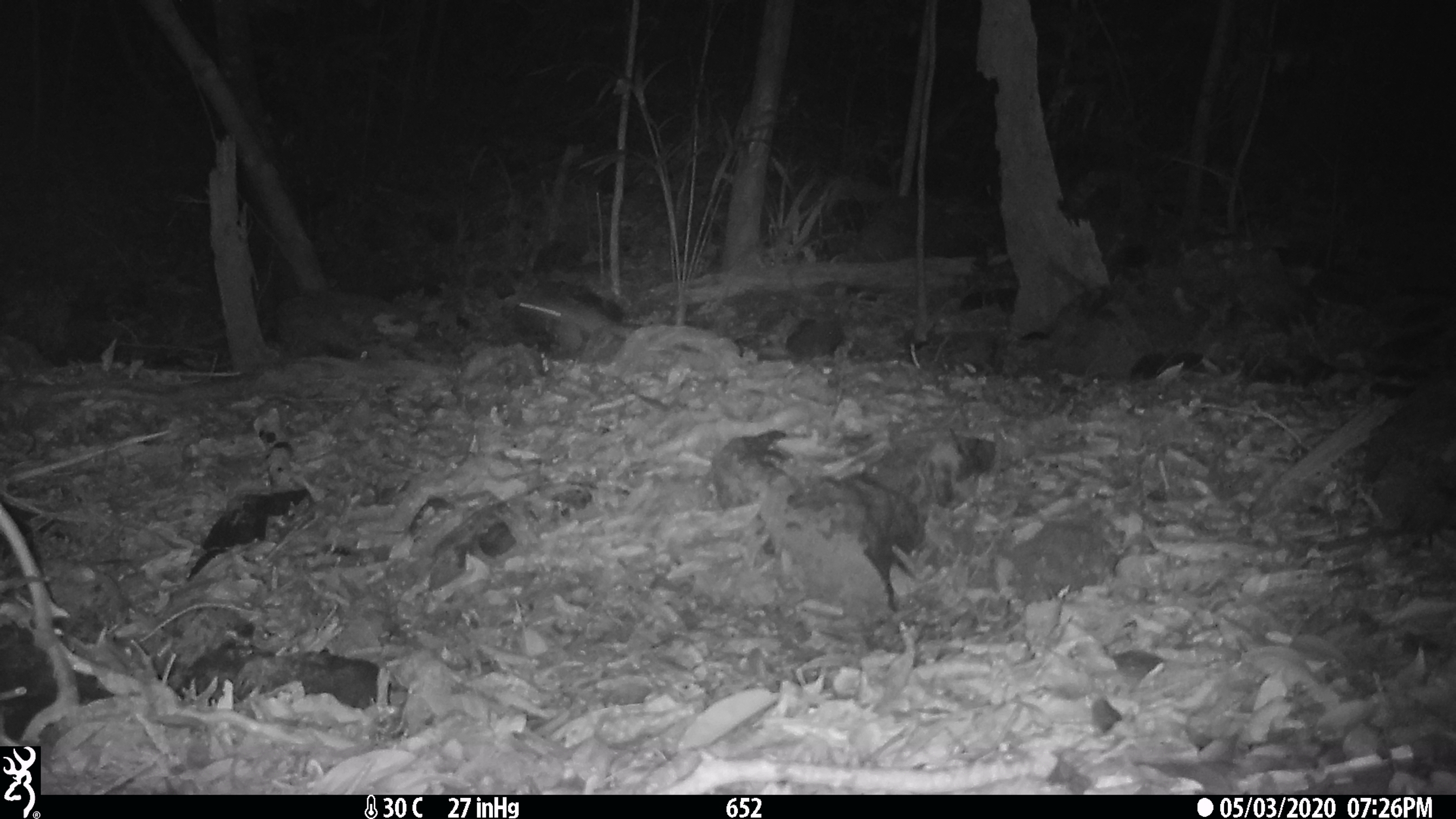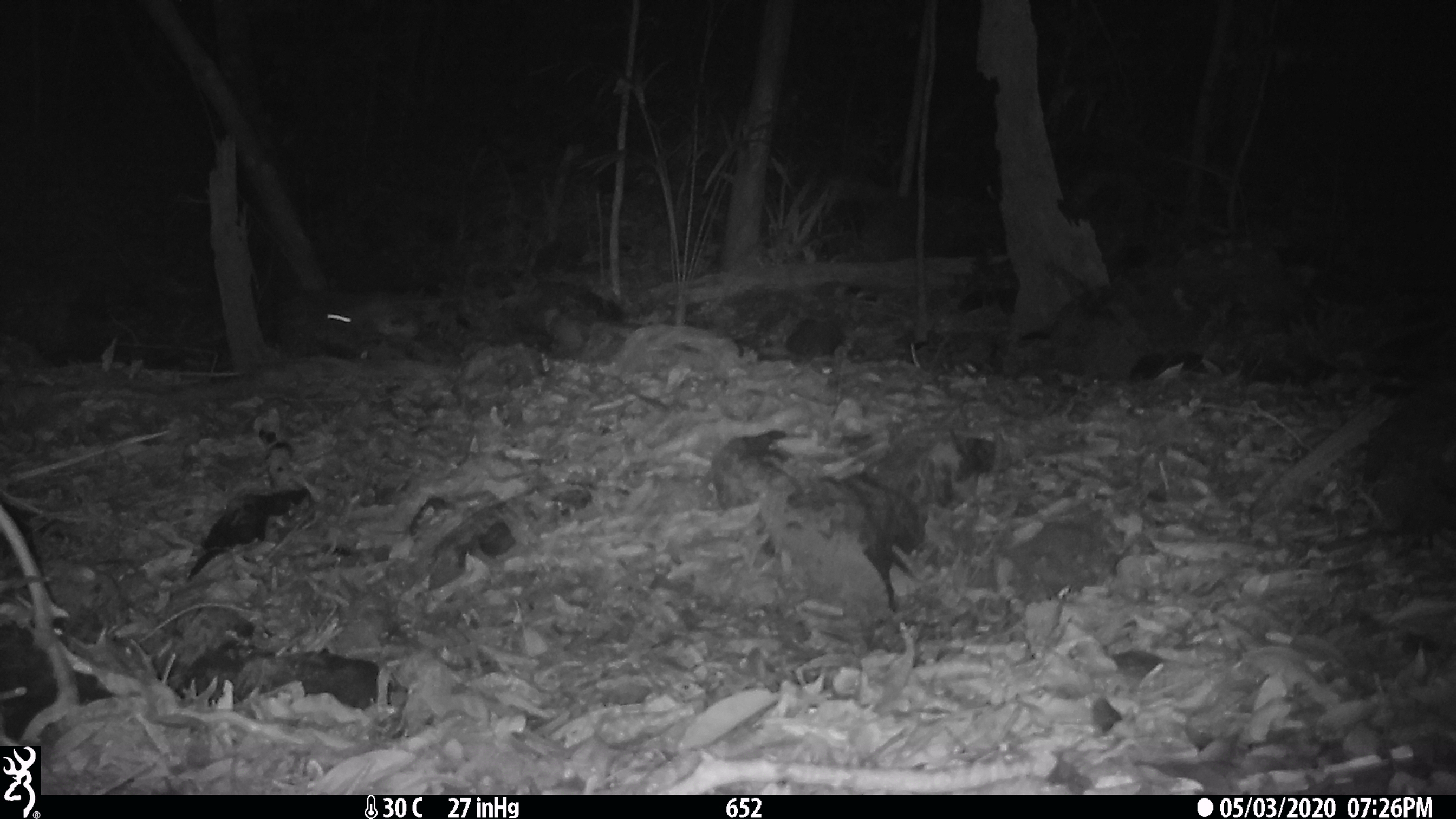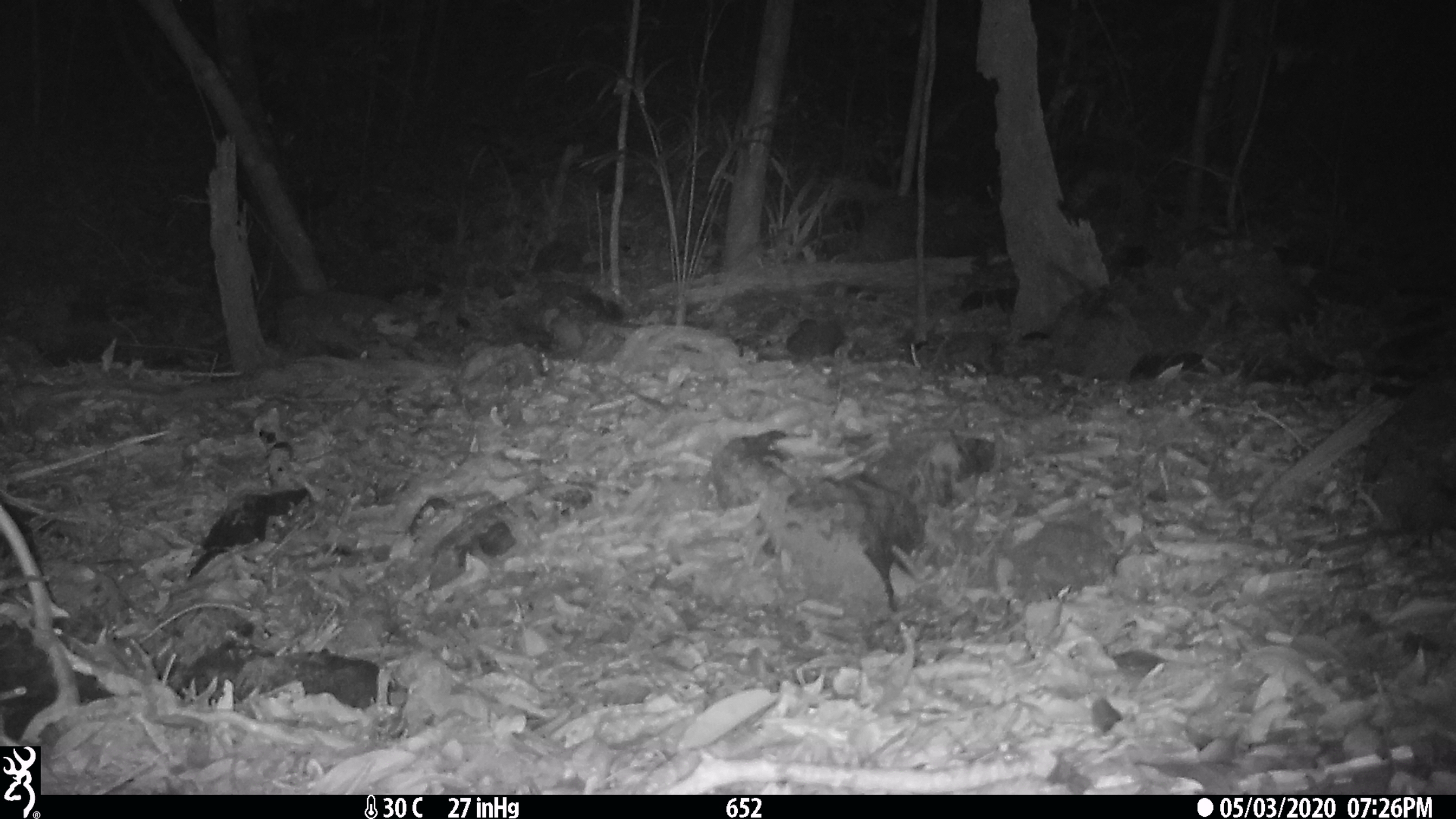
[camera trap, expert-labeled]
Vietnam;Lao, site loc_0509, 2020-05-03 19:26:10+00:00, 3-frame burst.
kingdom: Animalia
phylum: Chordata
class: Mammalia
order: Rodentia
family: Muridae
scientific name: Muridae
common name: old-world mice and rats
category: unidentified murid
Unidentified murid (old-world mice and rats) (Muridae). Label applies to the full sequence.